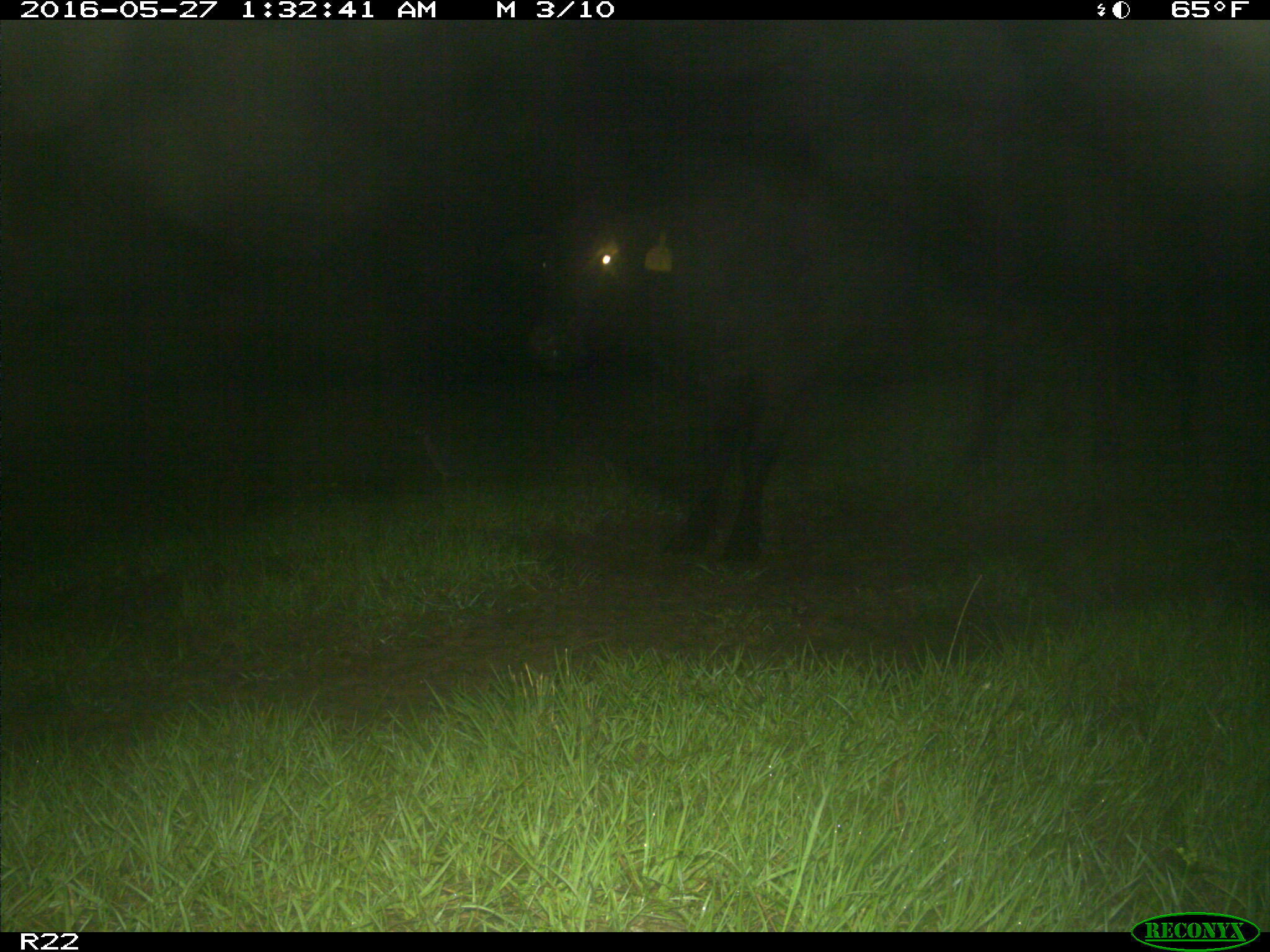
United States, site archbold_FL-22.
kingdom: Animalia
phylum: Chordata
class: Mammalia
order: Artiodactyla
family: Bovidae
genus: Bos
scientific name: Bos taurus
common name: domestic cow